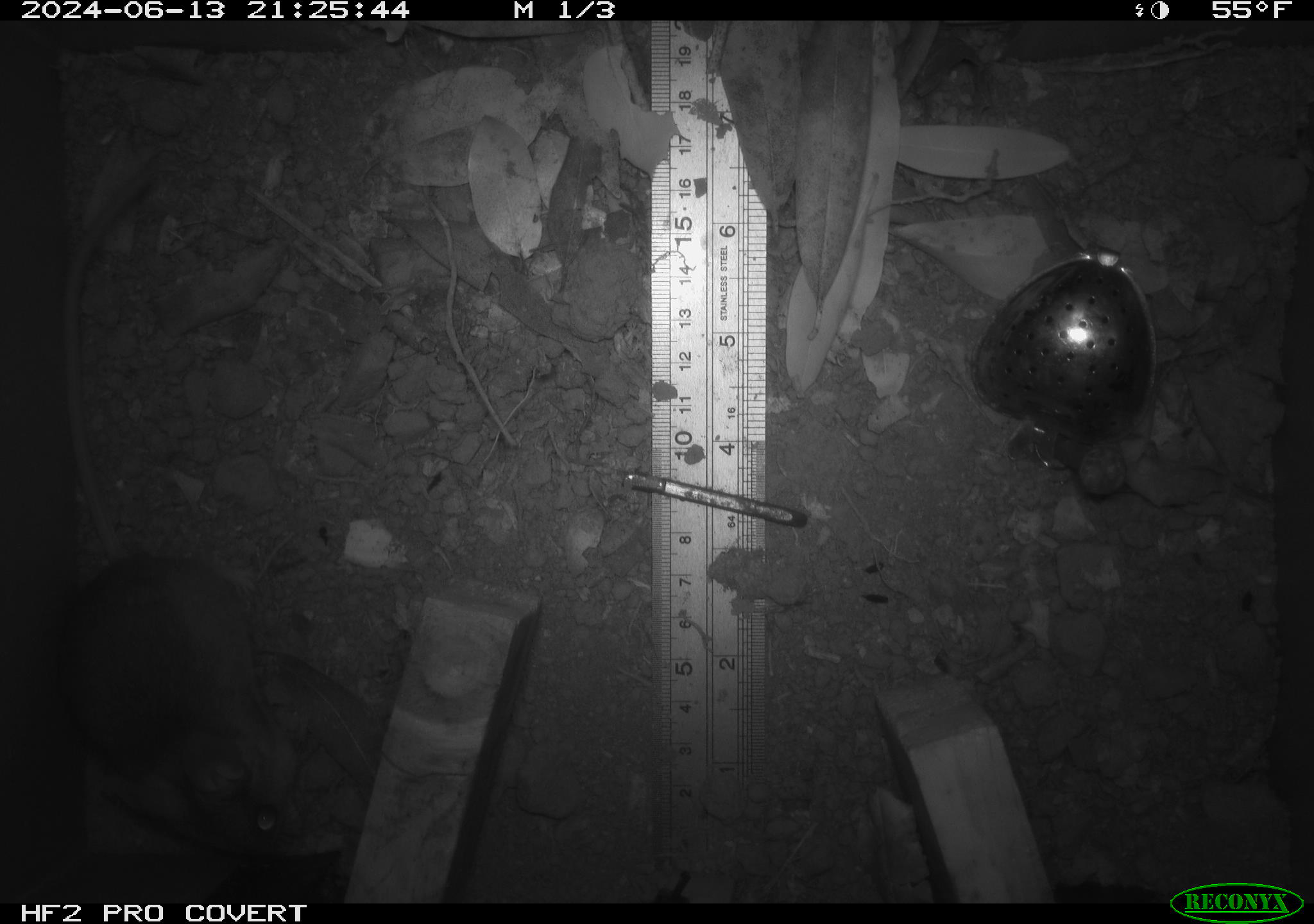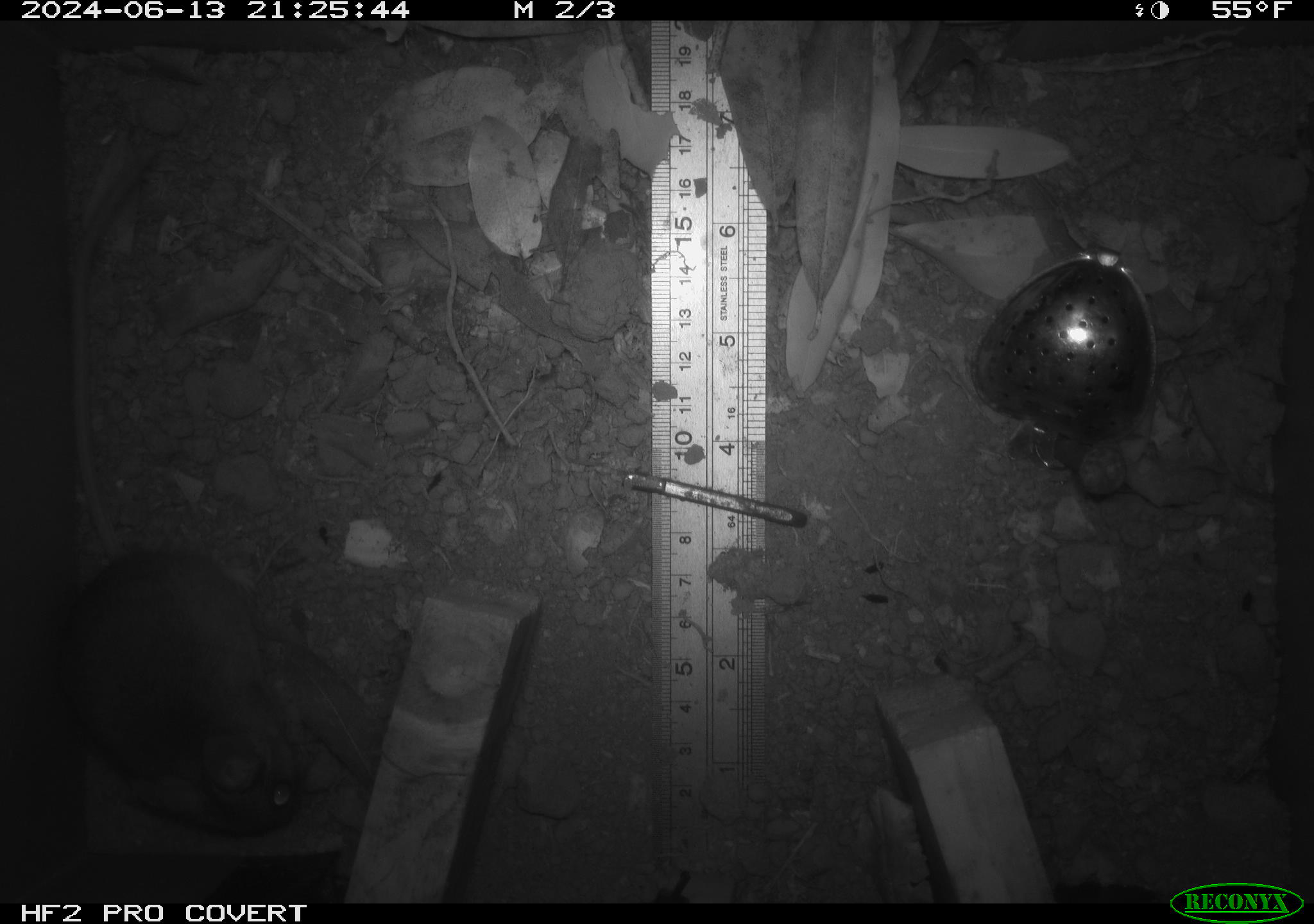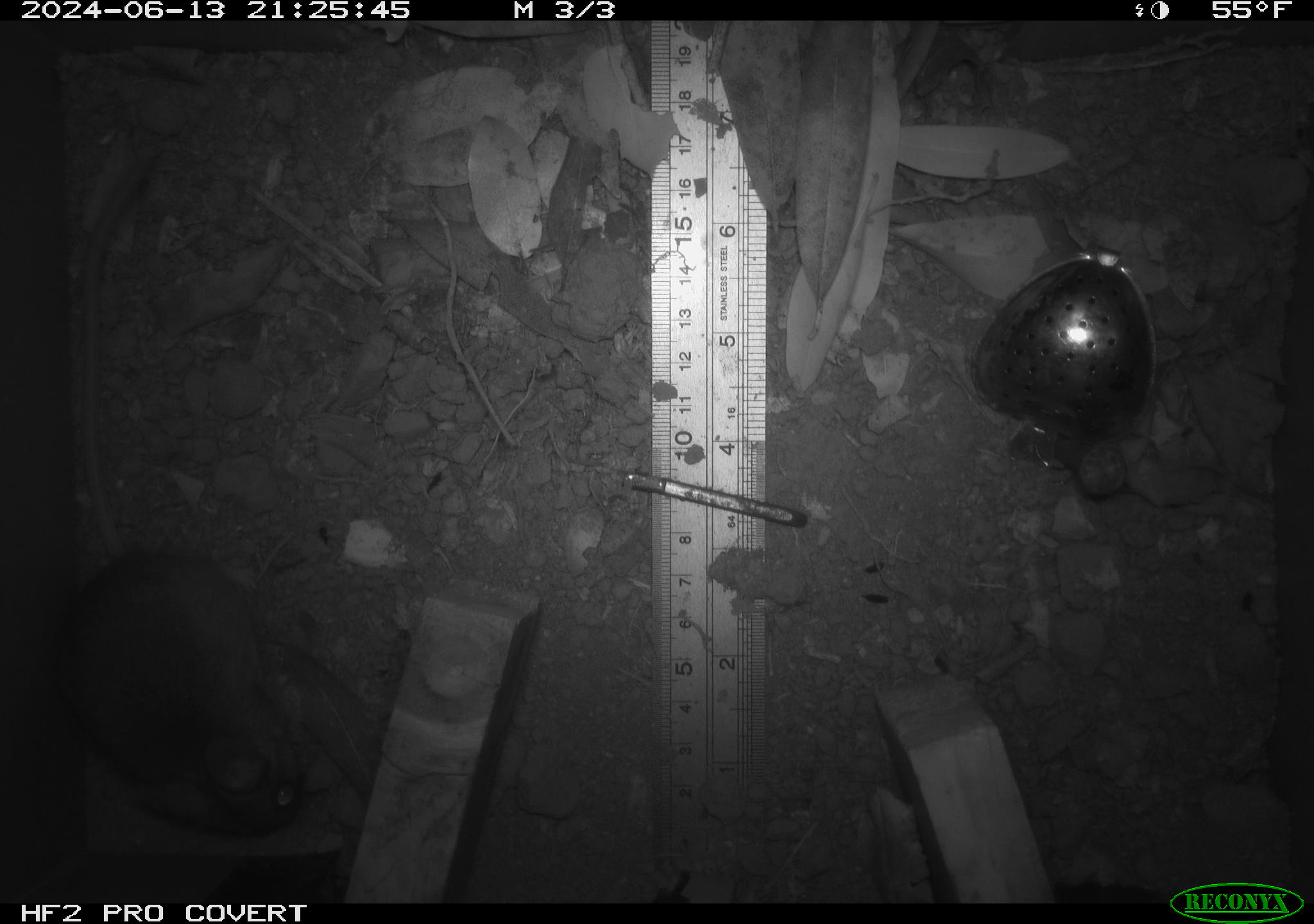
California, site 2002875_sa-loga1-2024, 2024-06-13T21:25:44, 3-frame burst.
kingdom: Animalia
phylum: Chordata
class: Mammalia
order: Rodentia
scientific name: Rodentia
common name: mouse species